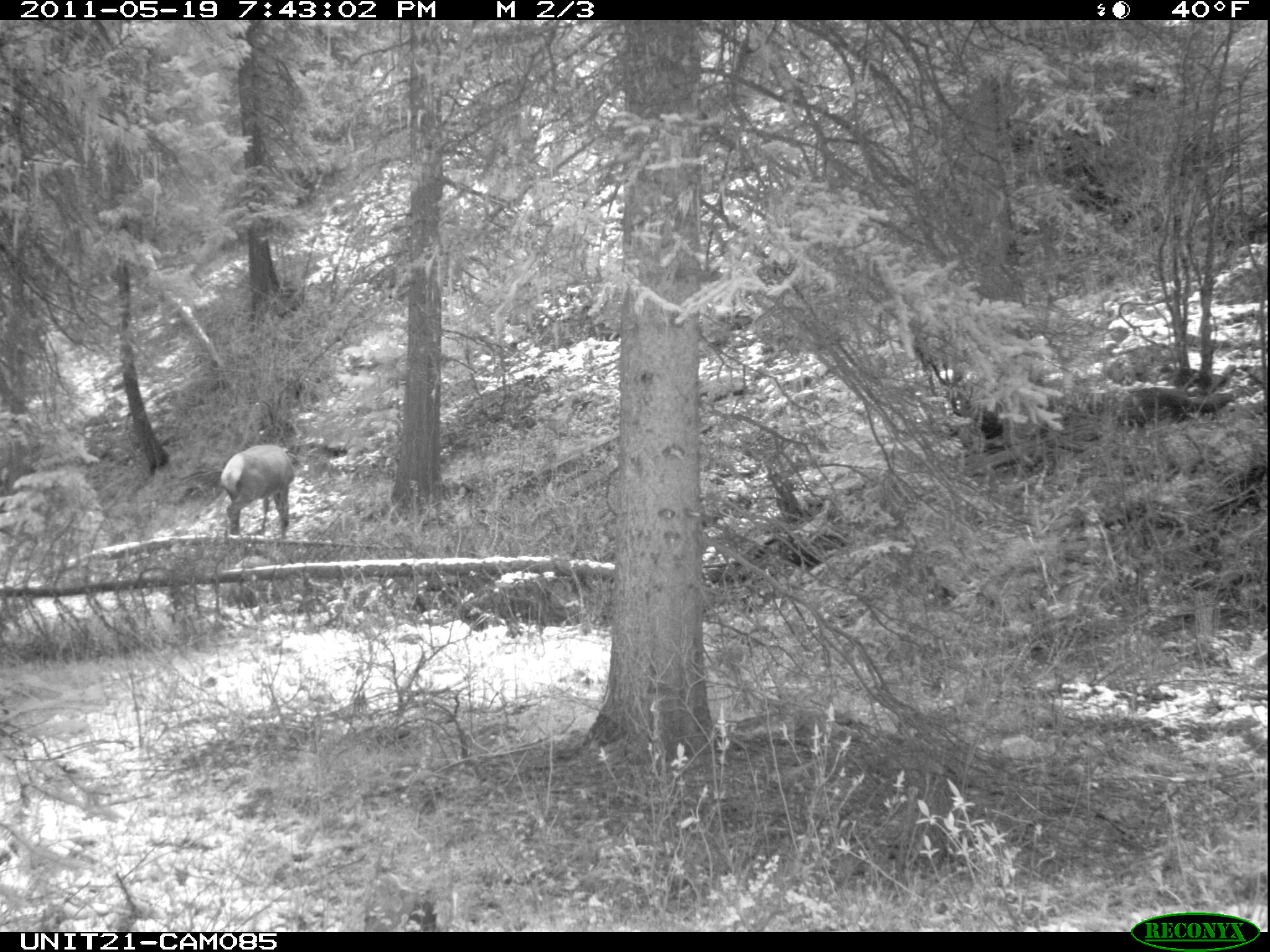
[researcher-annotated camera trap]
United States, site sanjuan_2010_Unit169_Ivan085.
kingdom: Animalia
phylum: Chordata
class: Mammalia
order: Artiodactyla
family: Cervidae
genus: Cervus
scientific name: Cervus elaphus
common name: red deer